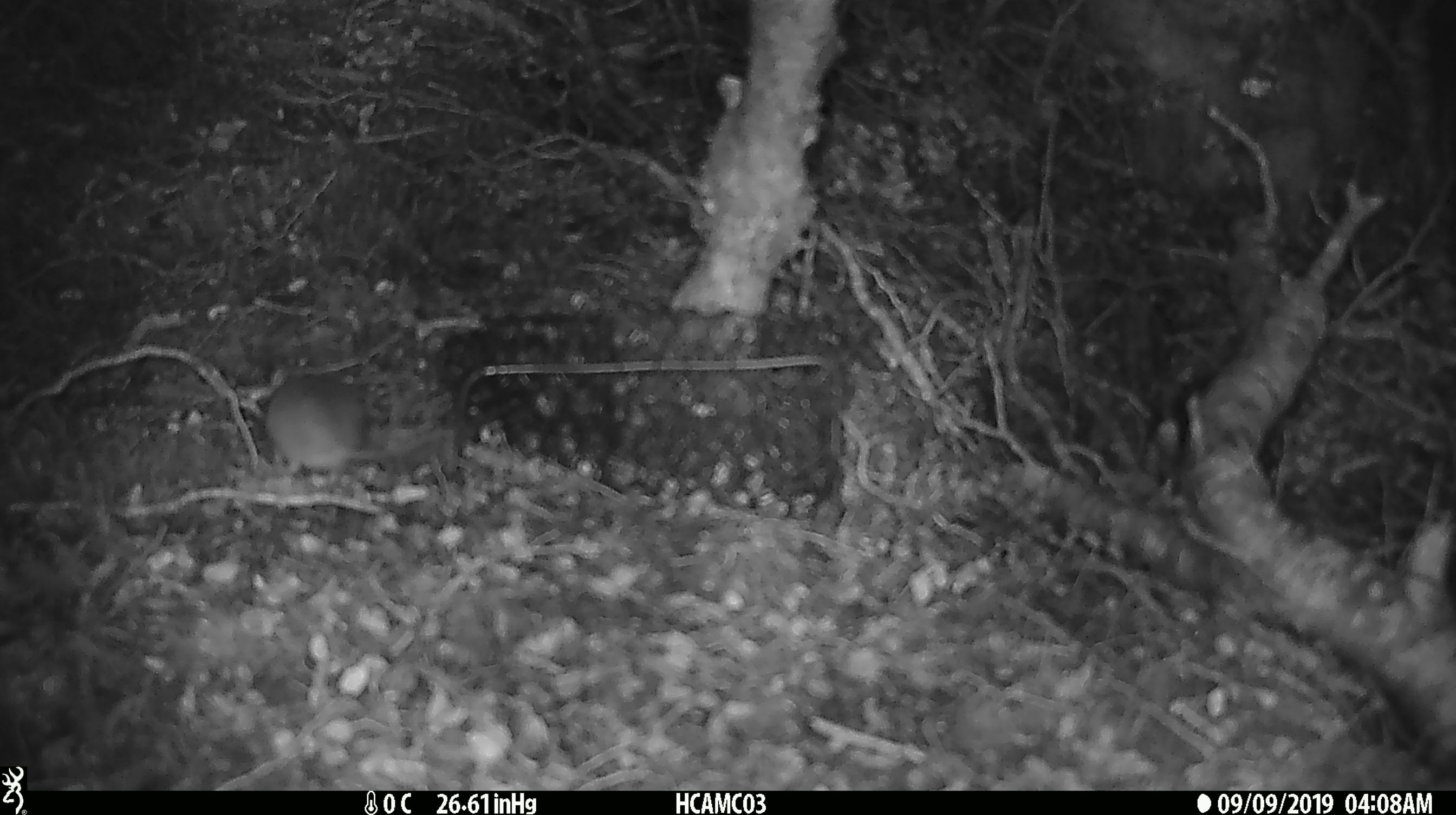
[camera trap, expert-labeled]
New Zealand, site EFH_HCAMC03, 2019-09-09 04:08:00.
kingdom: Animalia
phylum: Chordata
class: Mammalia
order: Rodentia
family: Muridae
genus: Mus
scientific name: Mus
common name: mouse